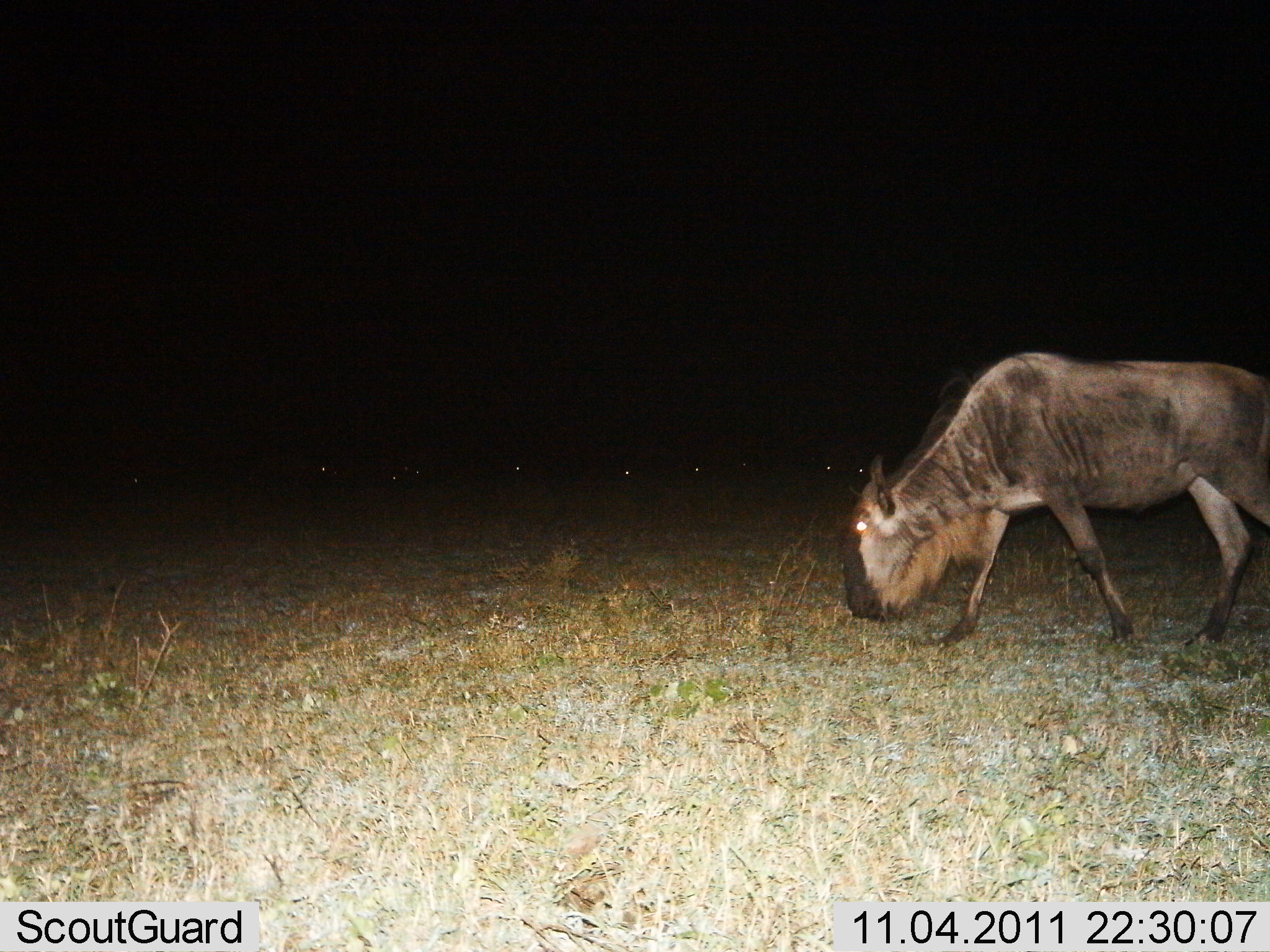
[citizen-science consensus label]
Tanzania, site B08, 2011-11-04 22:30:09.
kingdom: Animalia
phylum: Chordata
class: Mammalia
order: Artiodactyla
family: Bovidae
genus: Connochaetes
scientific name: Connochaetes taurinus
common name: blue wildebeest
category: wildebeest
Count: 1.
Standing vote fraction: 14%.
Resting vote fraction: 0%.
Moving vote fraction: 36%.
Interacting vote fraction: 0%.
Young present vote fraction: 0%.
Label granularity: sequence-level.